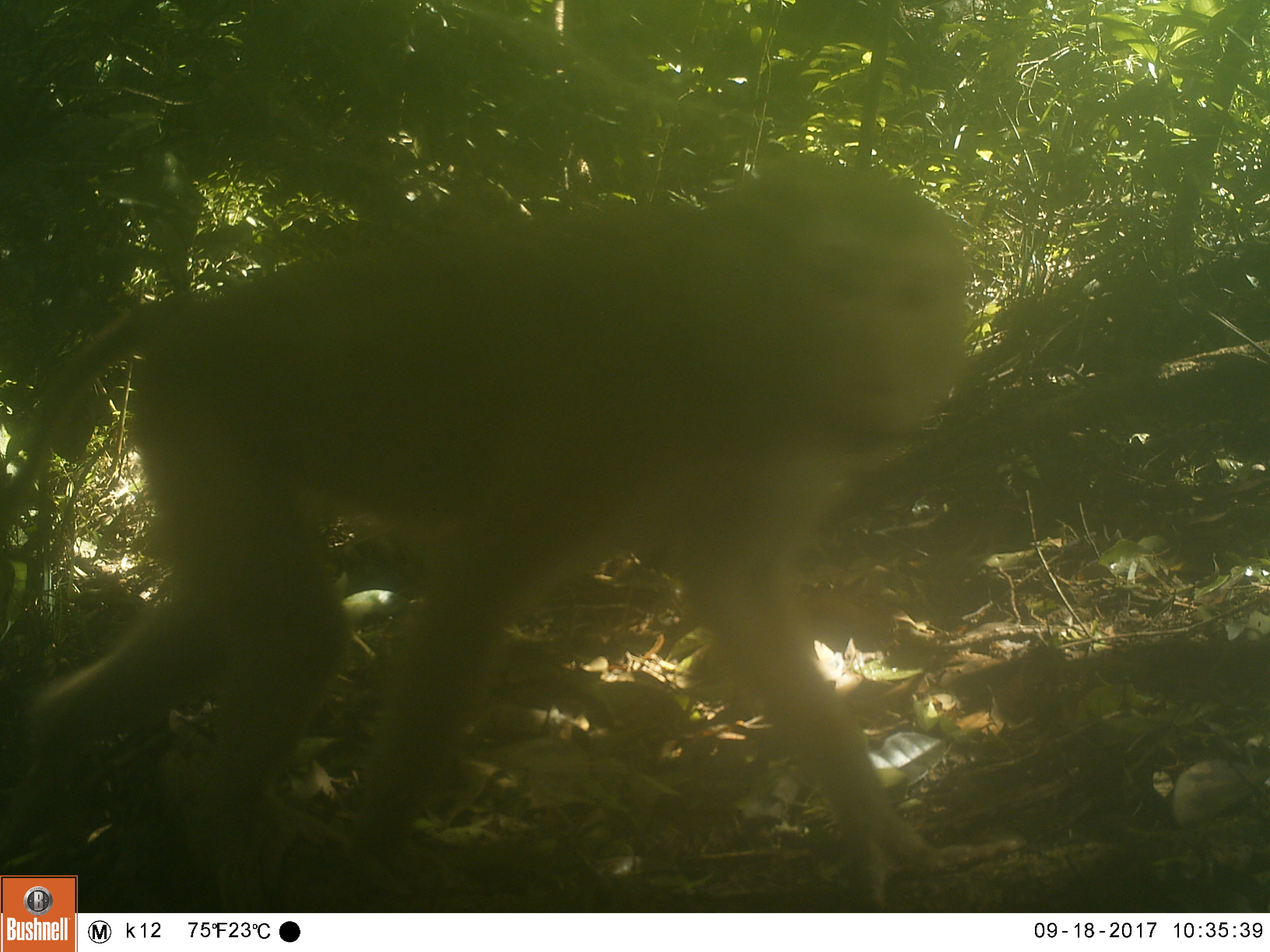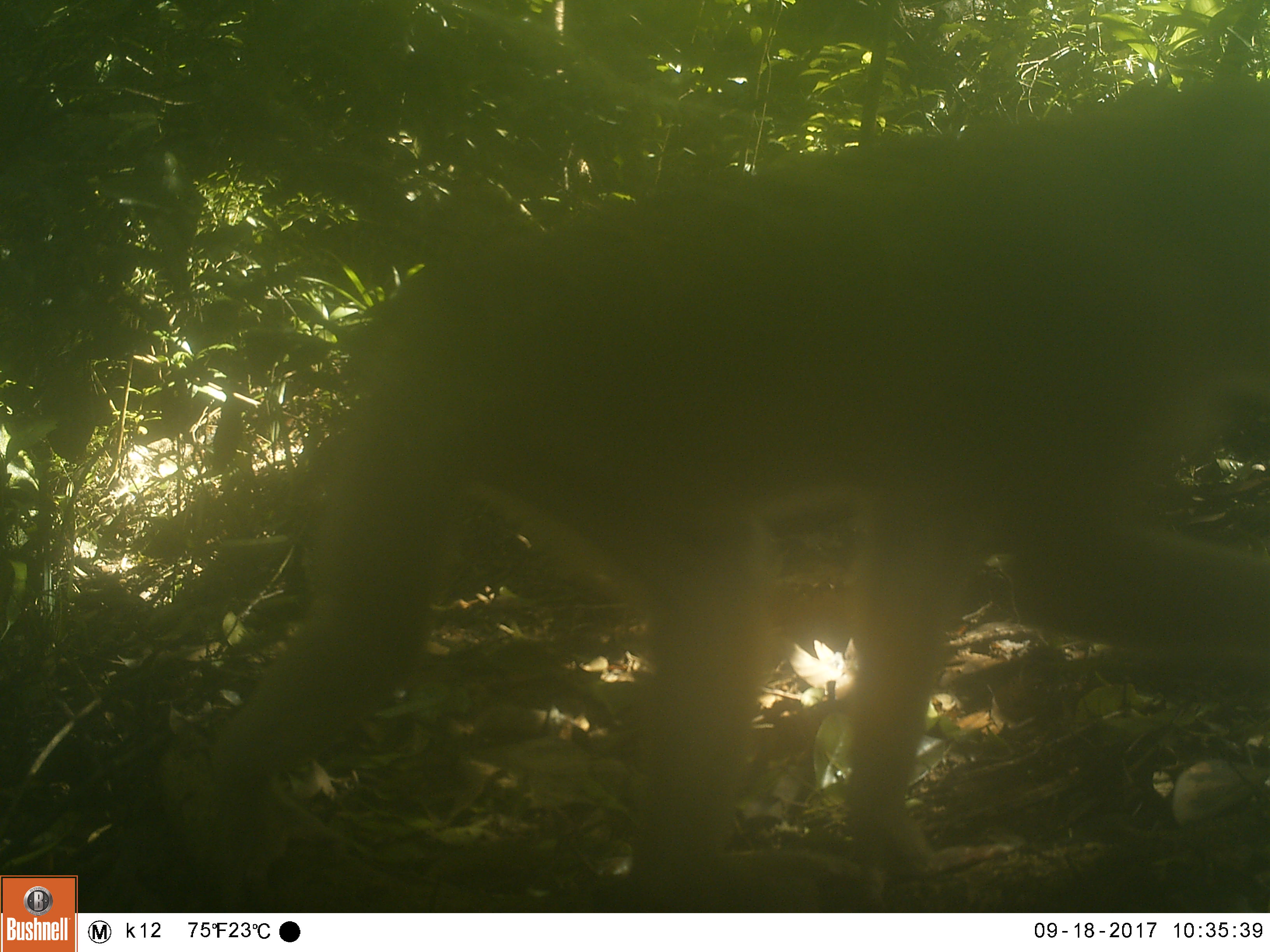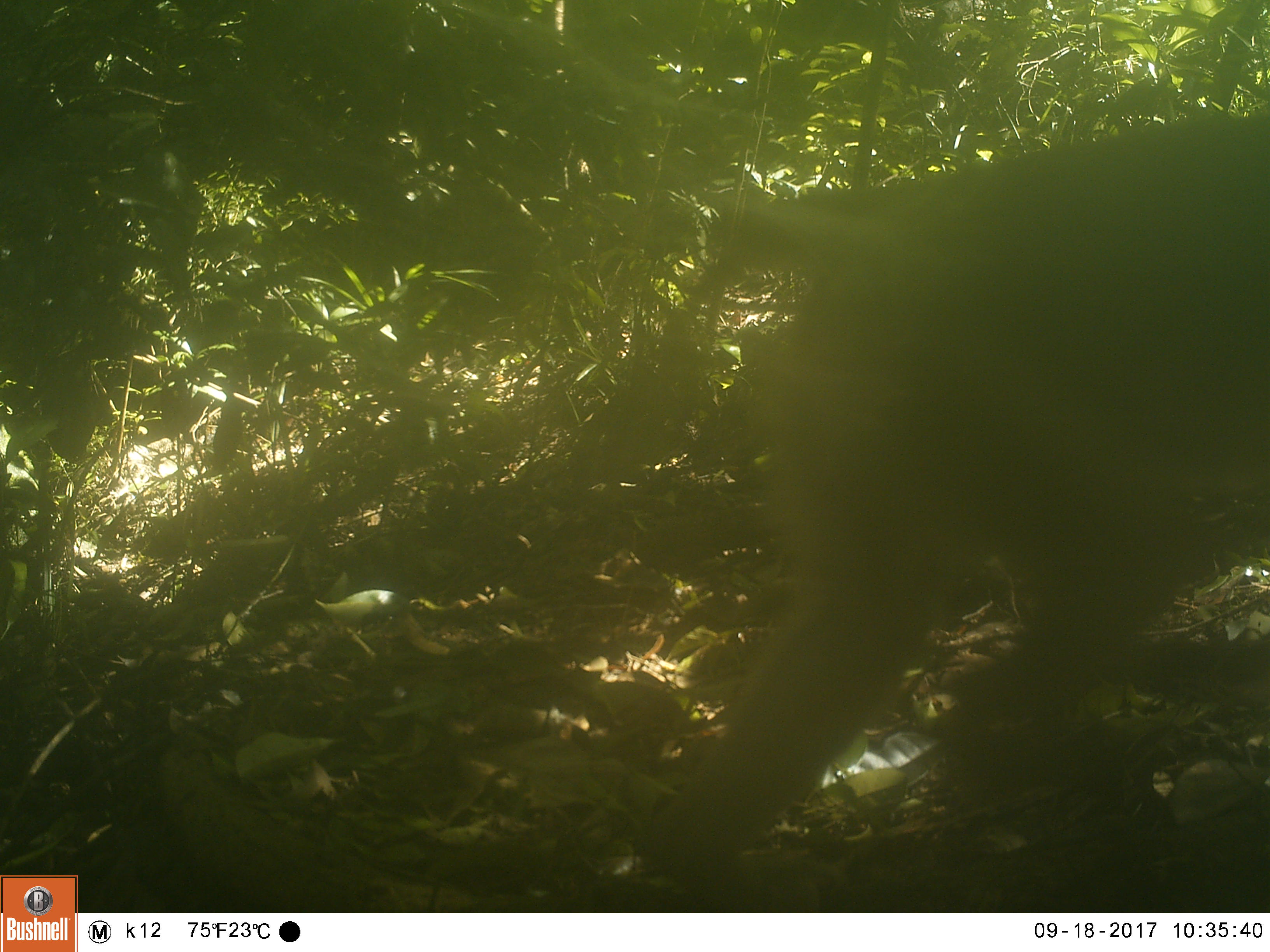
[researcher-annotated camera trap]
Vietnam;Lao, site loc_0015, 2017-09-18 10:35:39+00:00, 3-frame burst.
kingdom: Animalia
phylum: Chordata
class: Mammalia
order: Primates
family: Cercopithecidae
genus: Macaca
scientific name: Macaca nemestrina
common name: pig-tailed macaque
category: pig tailed macaque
Pig tailed macaque (pig-tailed macaque) (Macaca nemestrina). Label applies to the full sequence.